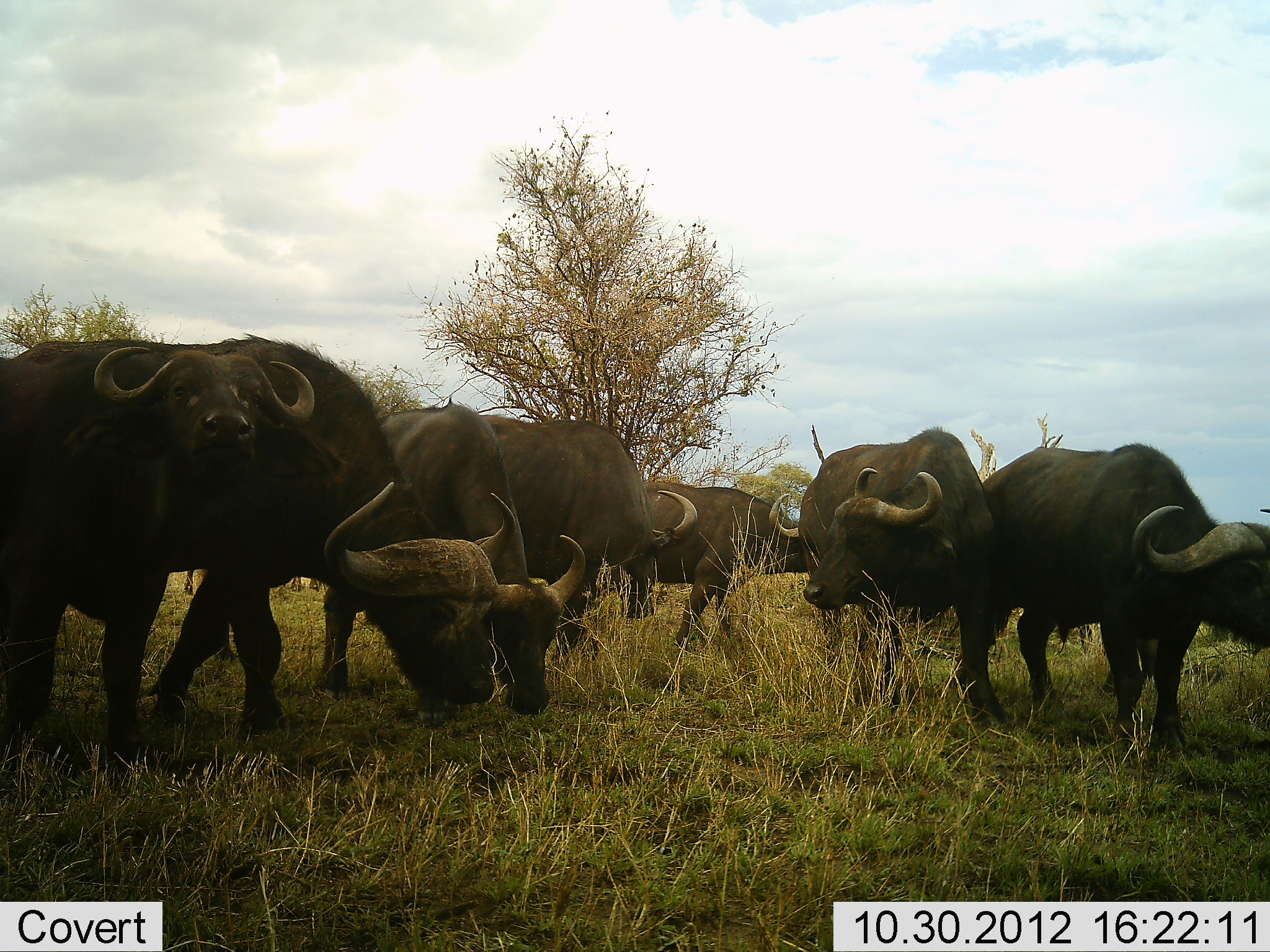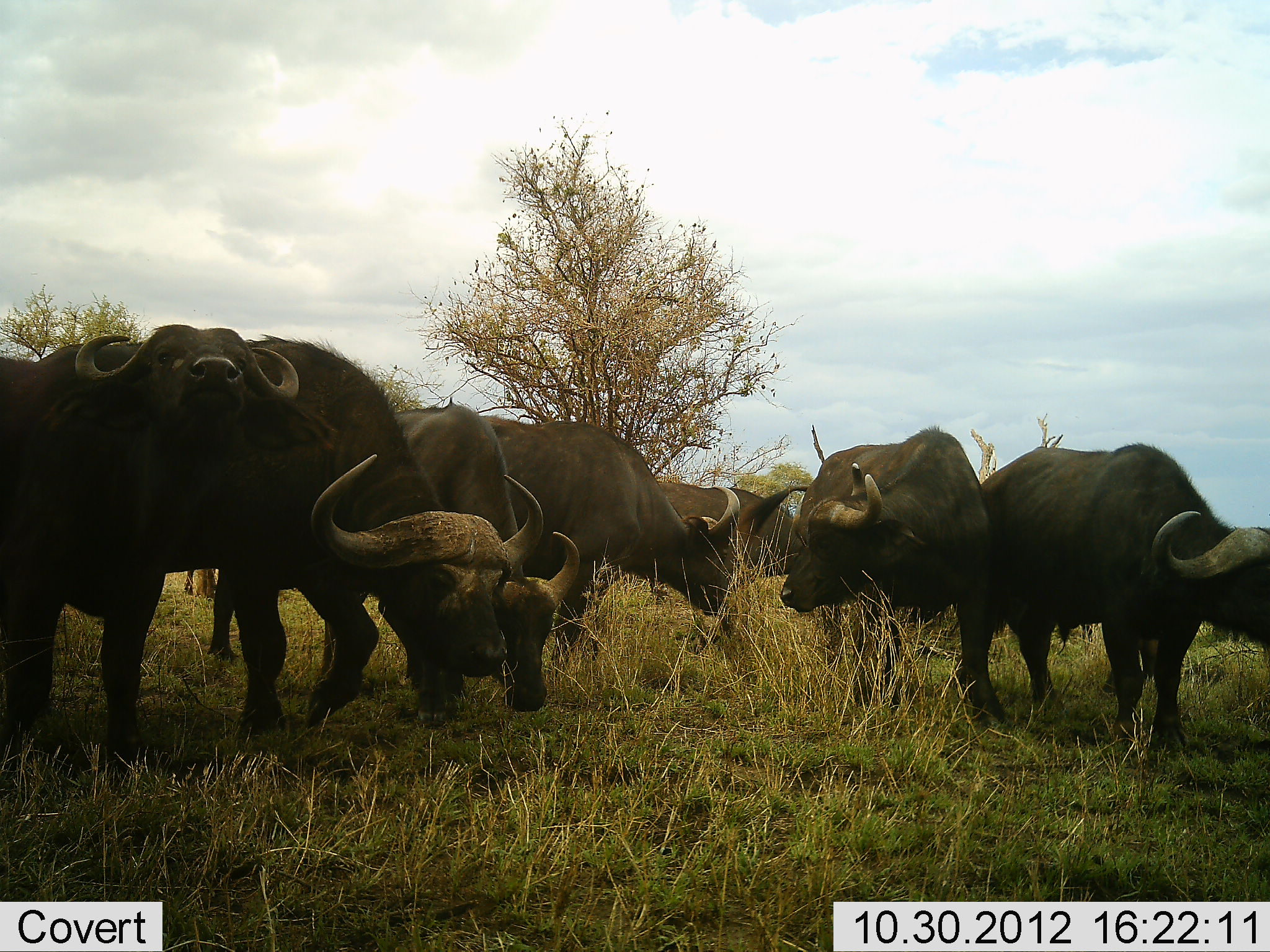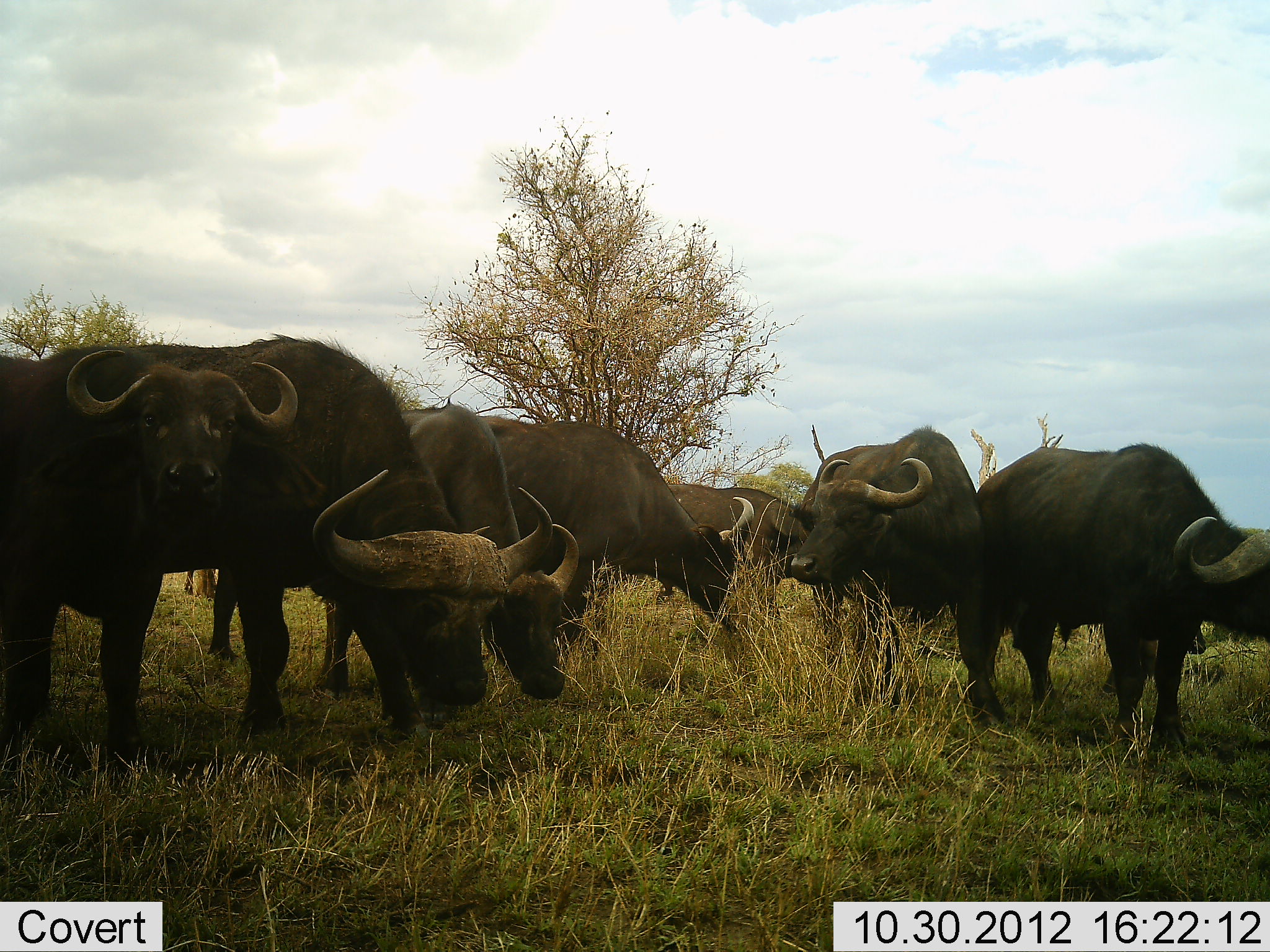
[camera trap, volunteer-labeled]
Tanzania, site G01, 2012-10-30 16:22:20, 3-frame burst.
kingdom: Animalia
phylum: Chordata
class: Mammalia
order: Artiodactyla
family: Bovidae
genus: Syncerus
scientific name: Syncerus caffer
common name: cape buffalo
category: buffalo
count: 7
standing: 80%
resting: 0%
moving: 20%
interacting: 0%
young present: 0%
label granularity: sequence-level